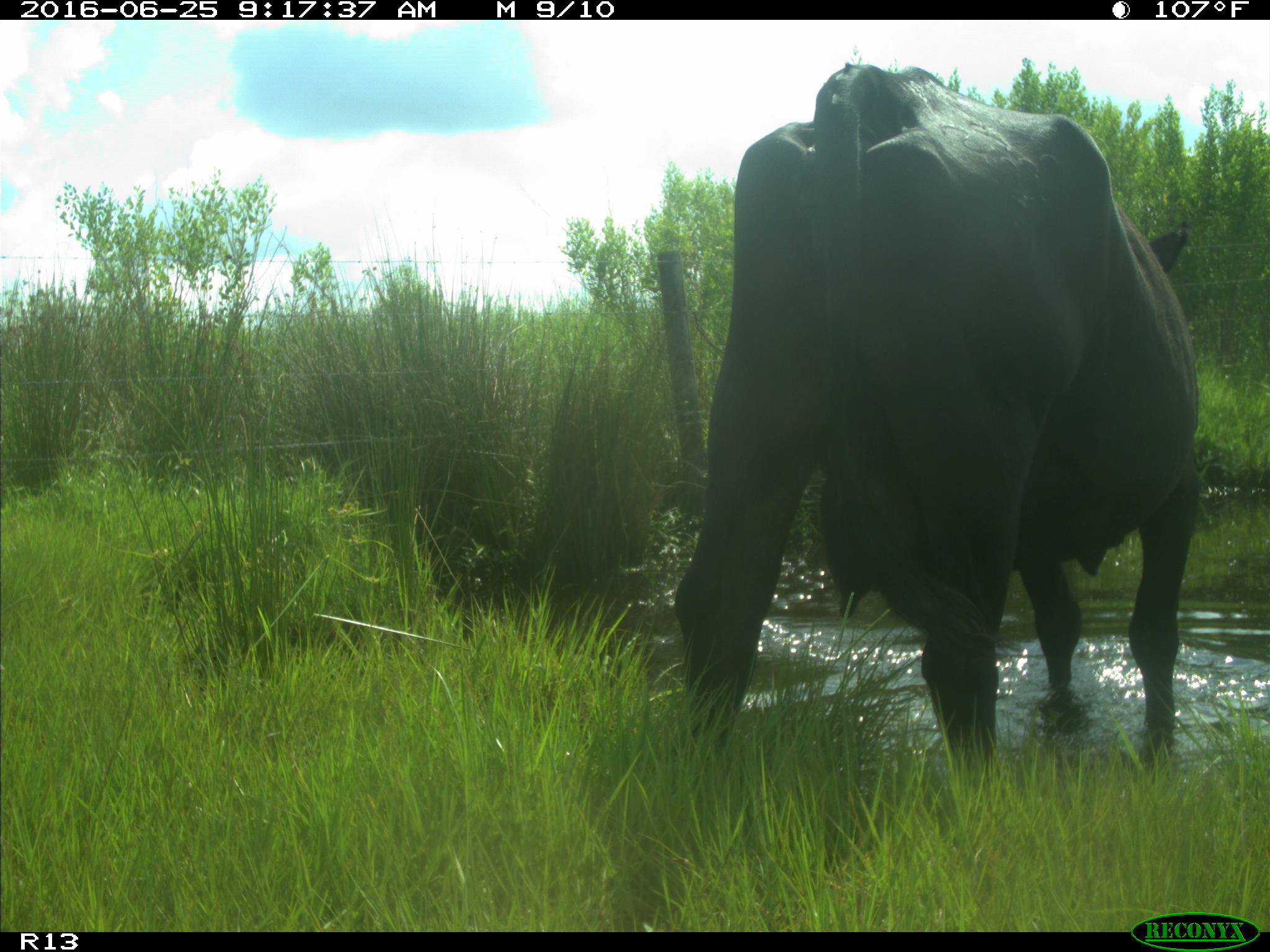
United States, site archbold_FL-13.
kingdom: Animalia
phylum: Chordata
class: Mammalia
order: Artiodactyla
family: Bovidae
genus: Bos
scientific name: Bos taurus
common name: domestic cow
Bos taurus (domestic cow).